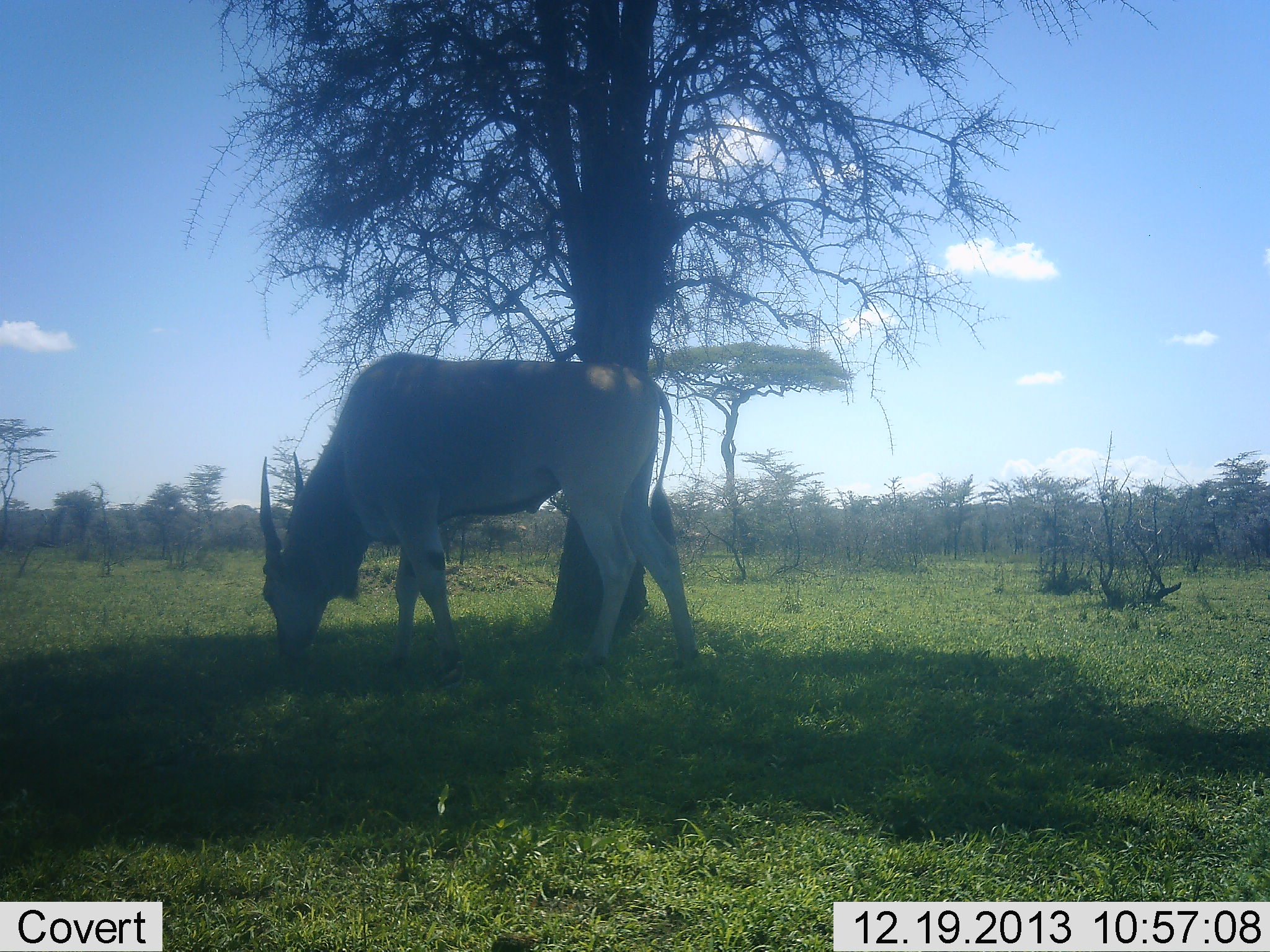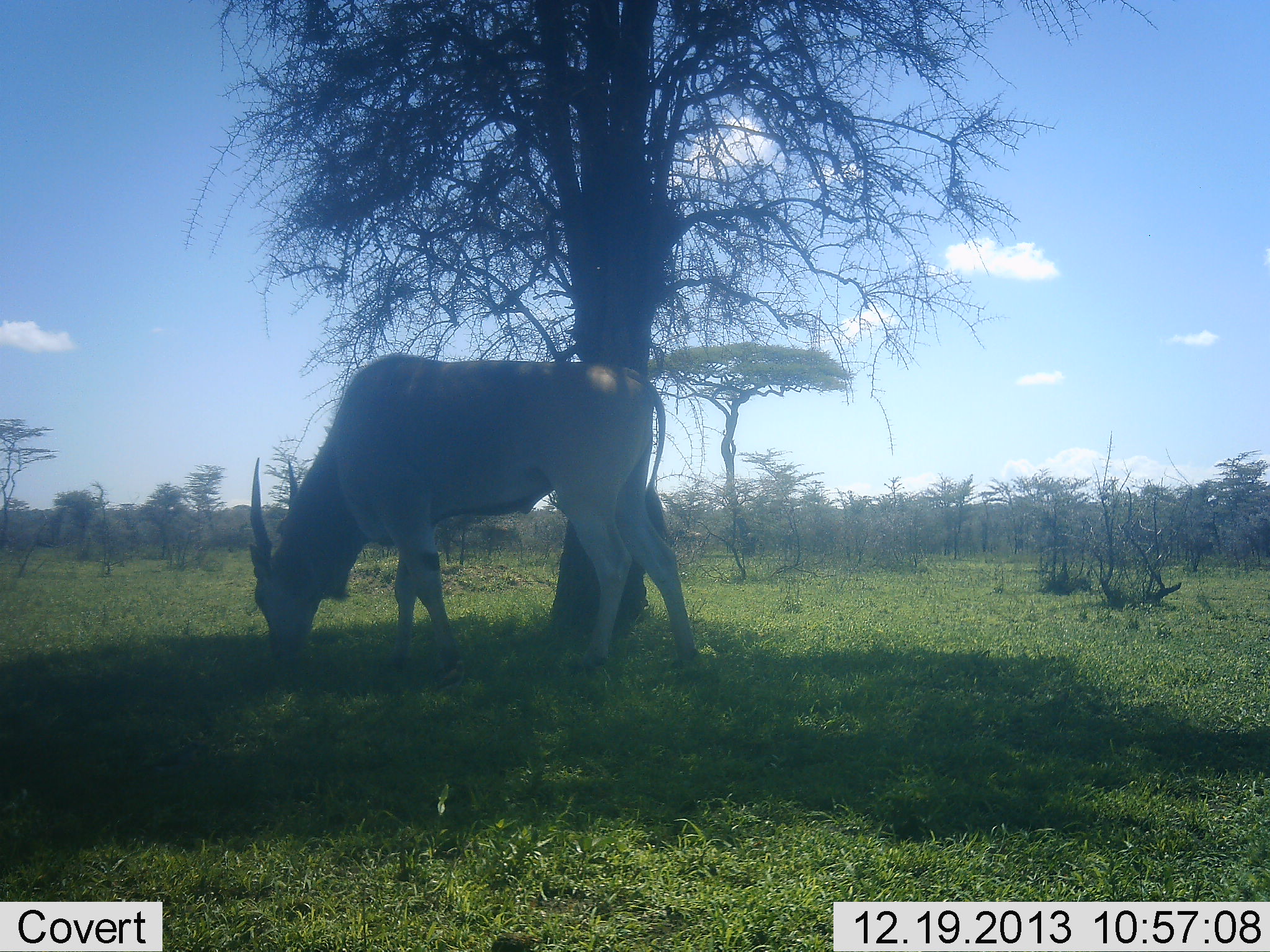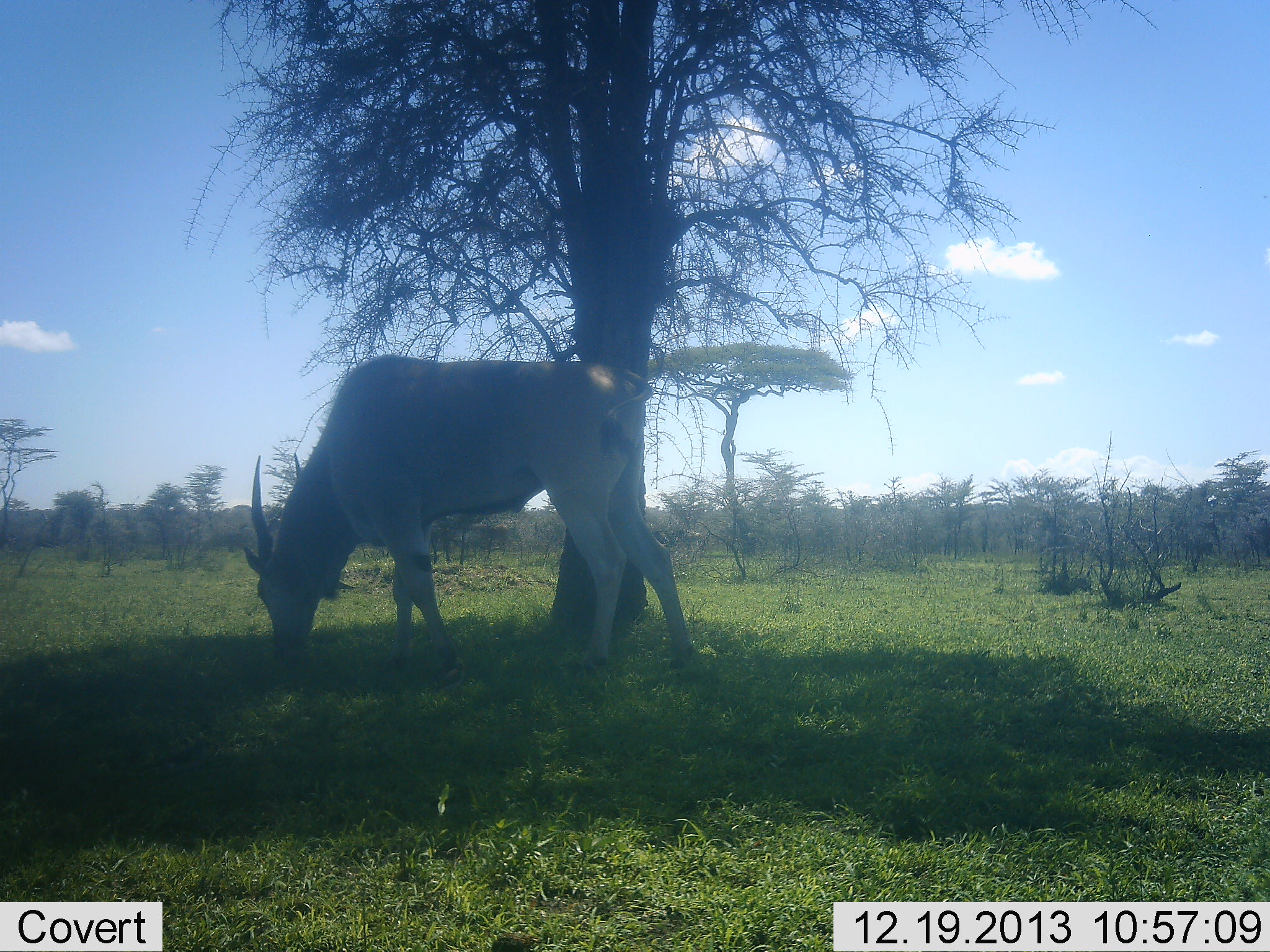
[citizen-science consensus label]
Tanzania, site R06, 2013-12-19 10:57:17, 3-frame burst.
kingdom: Animalia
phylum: Chordata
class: Mammalia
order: Artiodactyla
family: Bovidae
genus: Tragelaphus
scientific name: Tragelaphus oryx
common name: eland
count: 1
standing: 0%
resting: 0%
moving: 0%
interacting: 0%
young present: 0%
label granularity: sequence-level